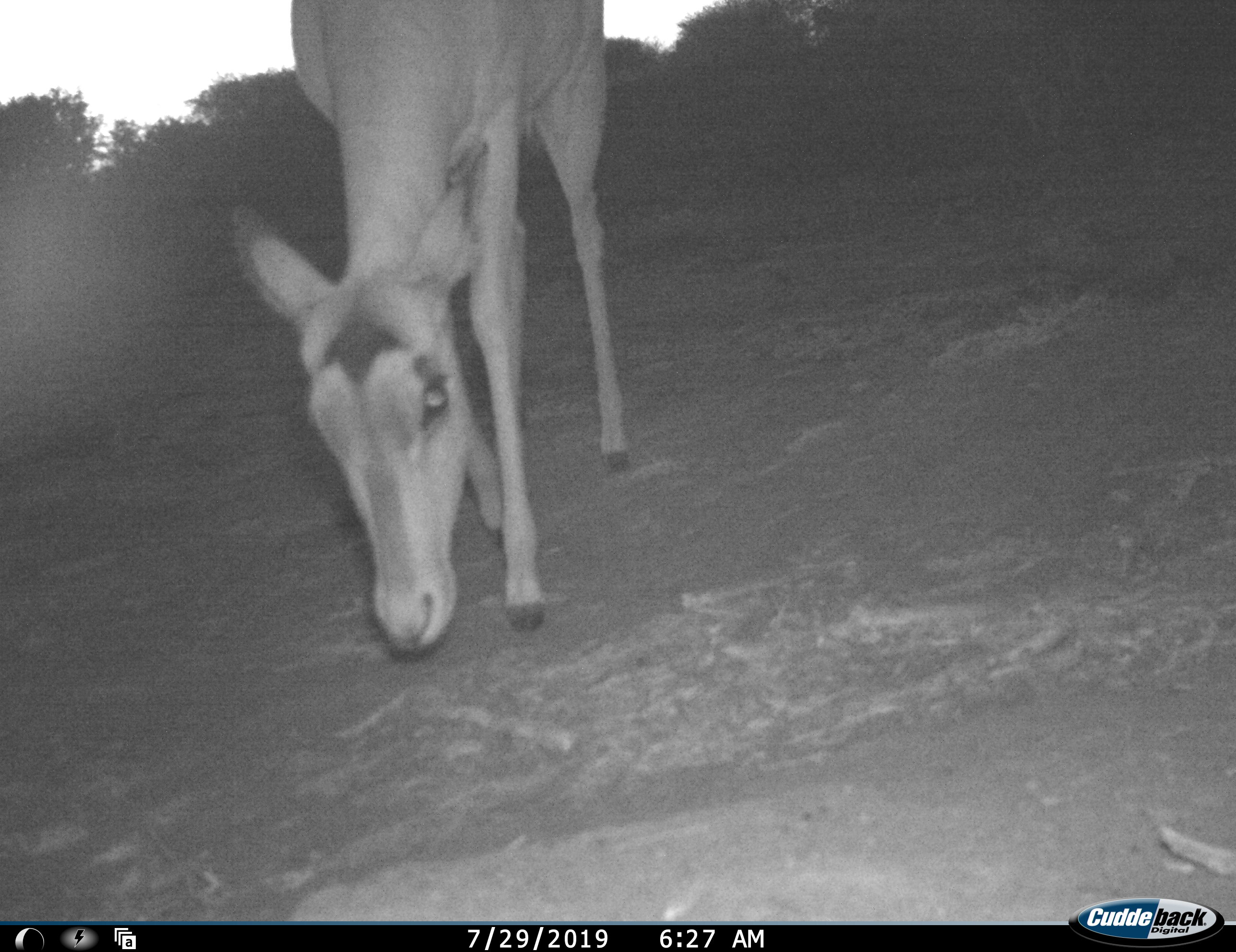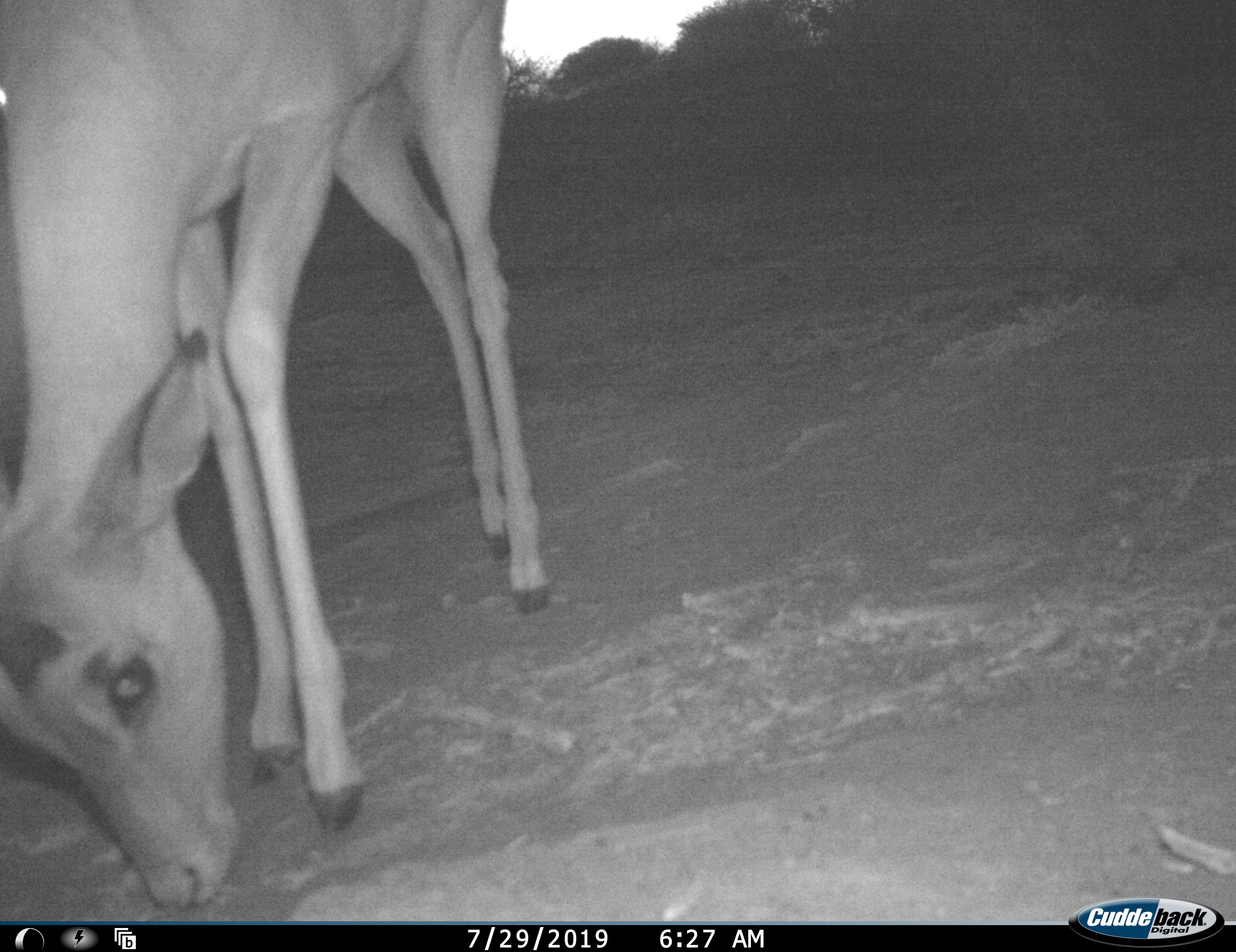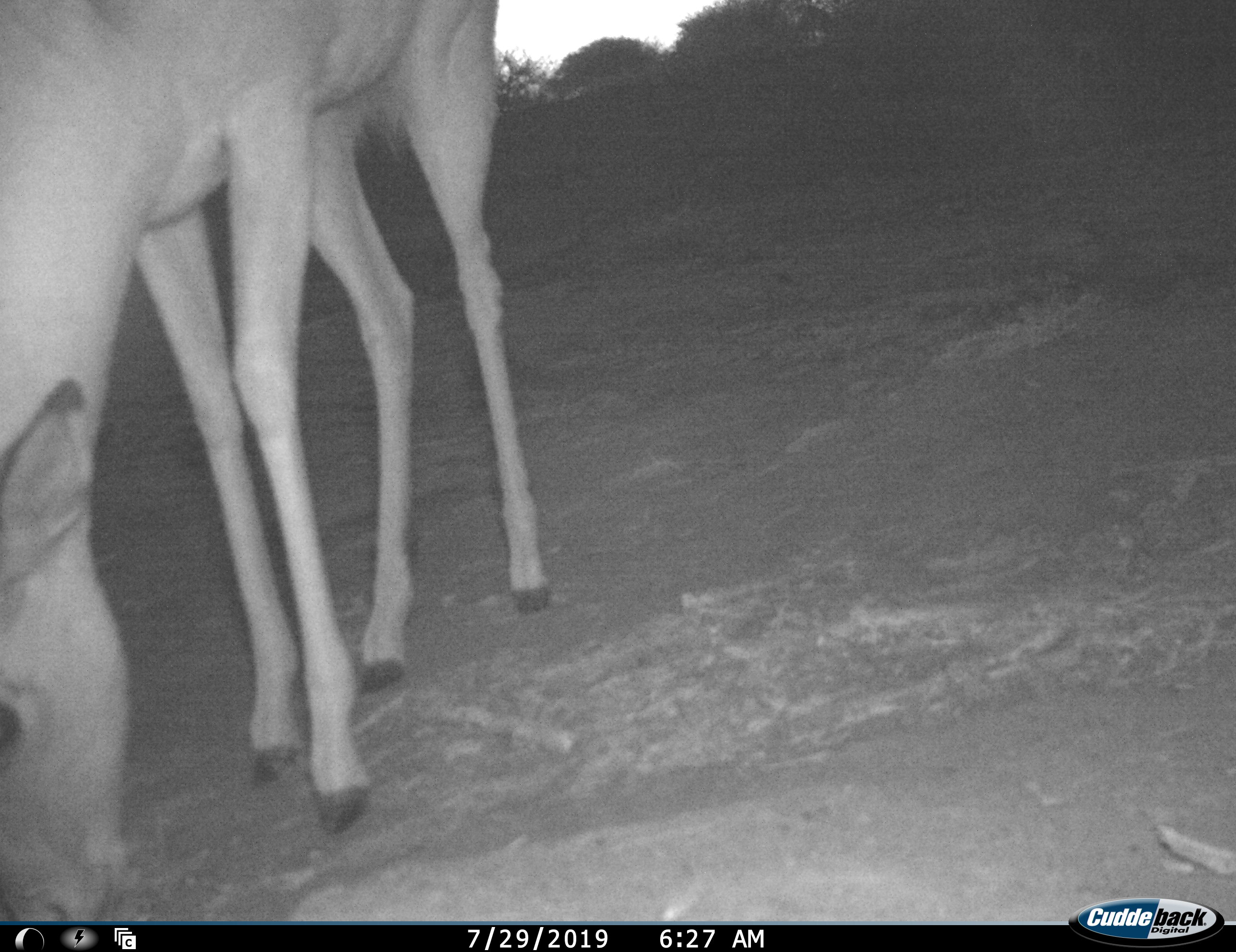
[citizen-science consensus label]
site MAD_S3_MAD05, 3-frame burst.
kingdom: Animalia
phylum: Chordata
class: Mammalia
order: Artiodactyla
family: Bovidae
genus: Aepyceros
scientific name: Aepyceros melampus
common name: impala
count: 1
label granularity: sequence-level